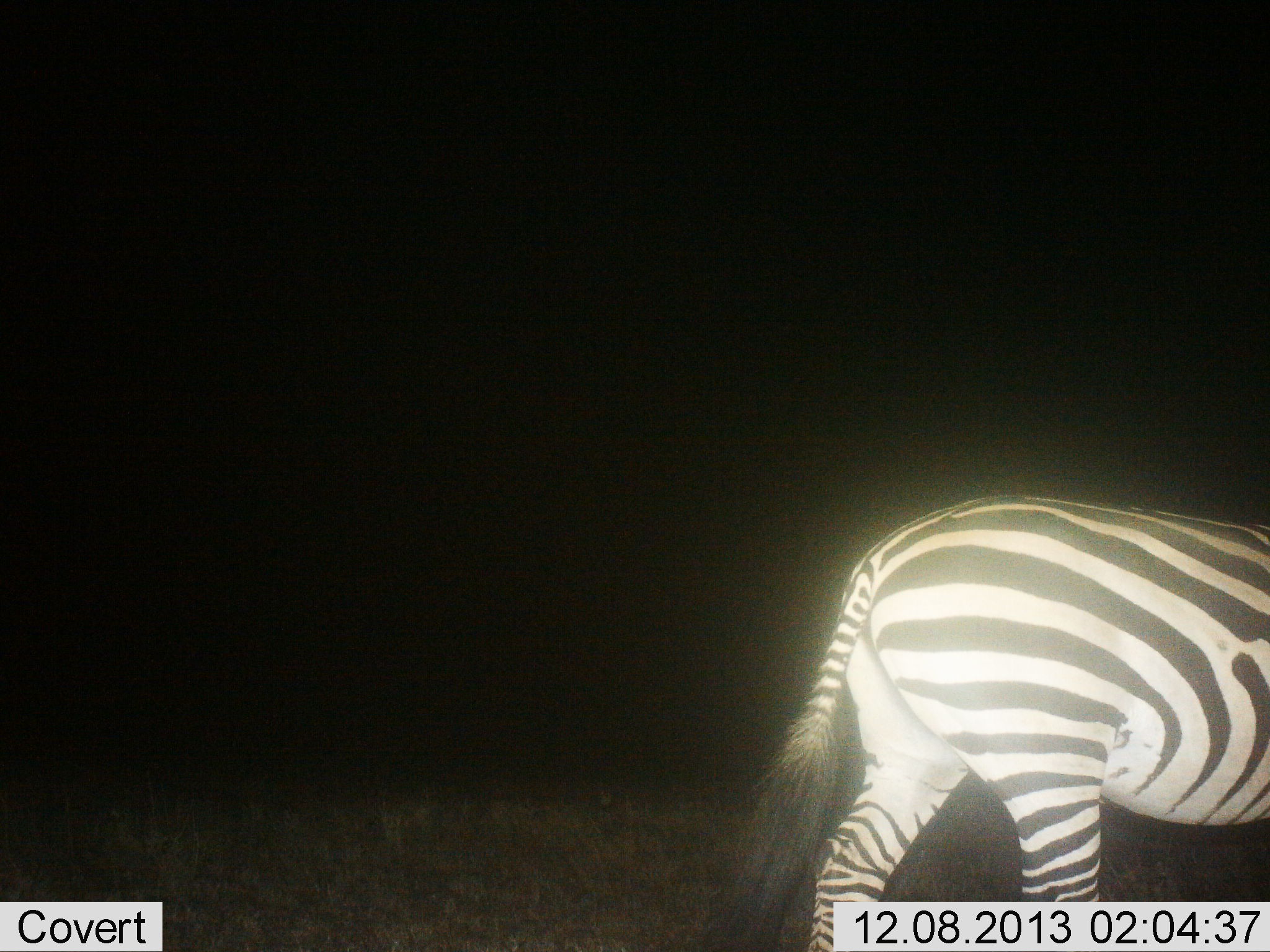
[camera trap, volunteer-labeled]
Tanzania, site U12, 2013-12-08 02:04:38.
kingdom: Animalia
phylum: Chordata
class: Mammalia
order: Perissodactyla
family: Equidae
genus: Equus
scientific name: Equus quagga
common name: plains zebra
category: zebra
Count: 1.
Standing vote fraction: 40%.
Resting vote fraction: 0%.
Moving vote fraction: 70%.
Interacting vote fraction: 0%.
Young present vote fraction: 0%.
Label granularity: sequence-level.